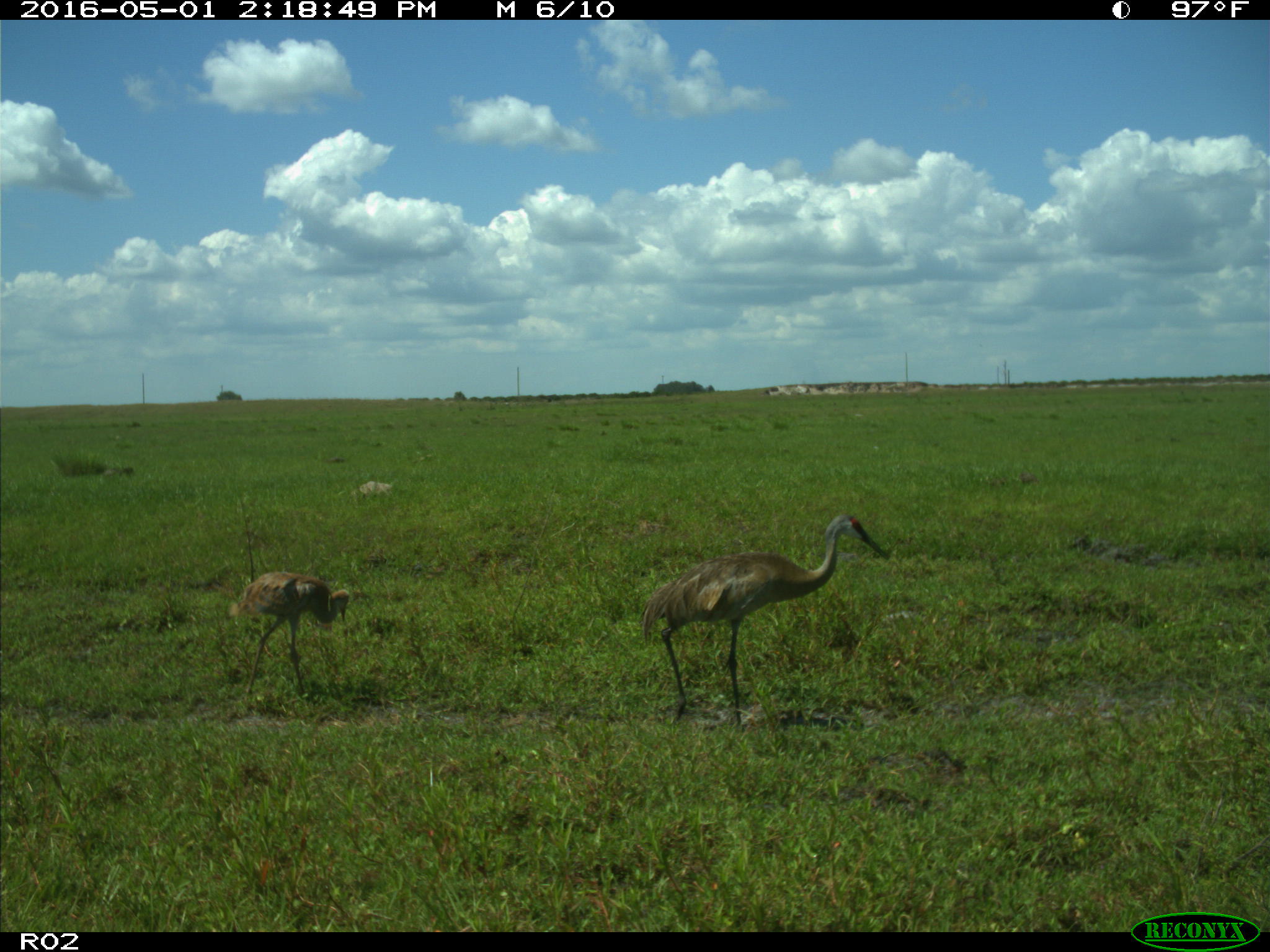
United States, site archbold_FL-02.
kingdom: Animalia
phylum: Chordata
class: Aves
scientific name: Aves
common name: birds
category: unidentified bird